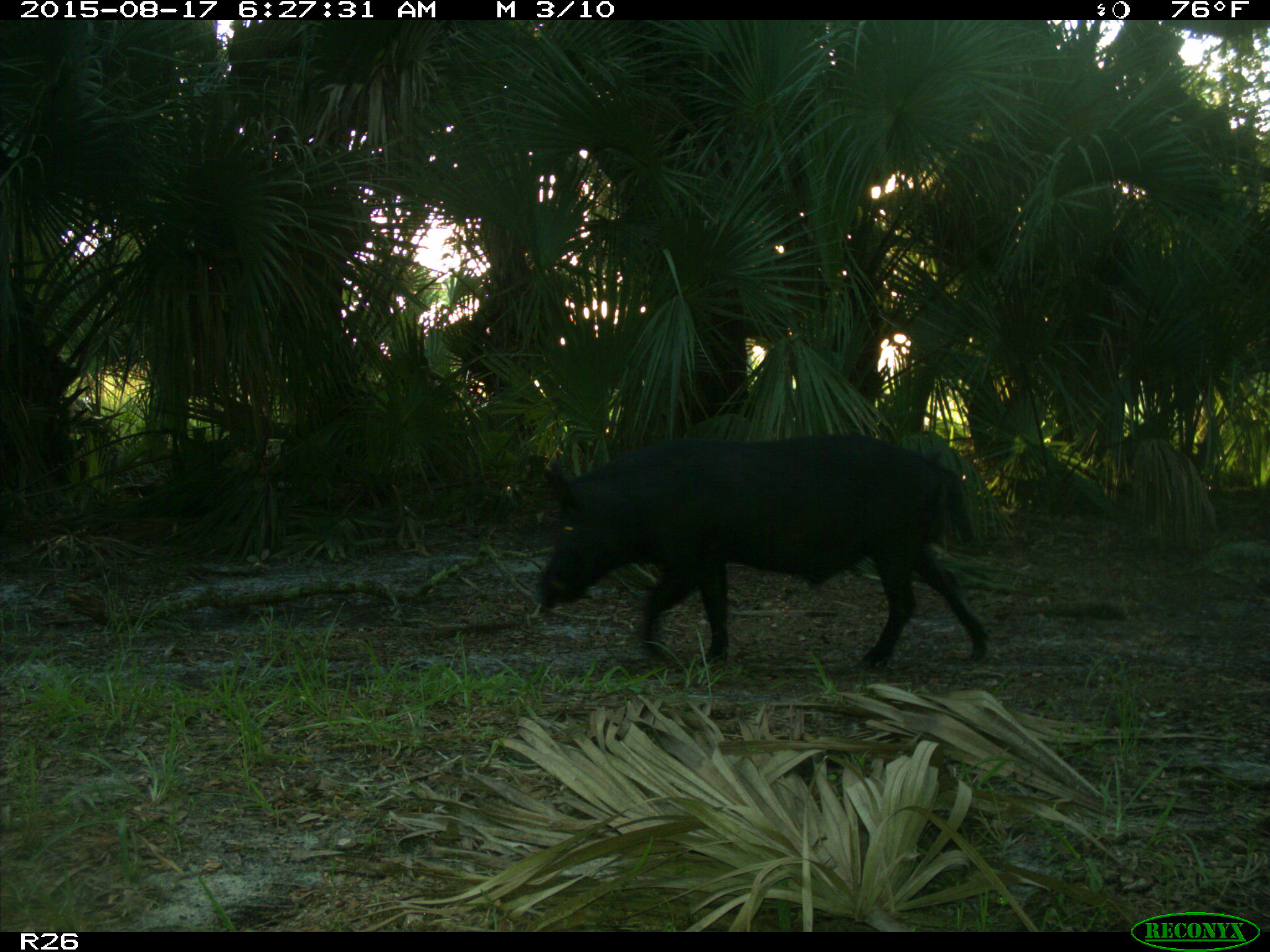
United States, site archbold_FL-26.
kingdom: Animalia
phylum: Chordata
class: Mammalia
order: Artiodactyla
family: Suidae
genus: Sus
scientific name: Sus scrofa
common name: wild boar